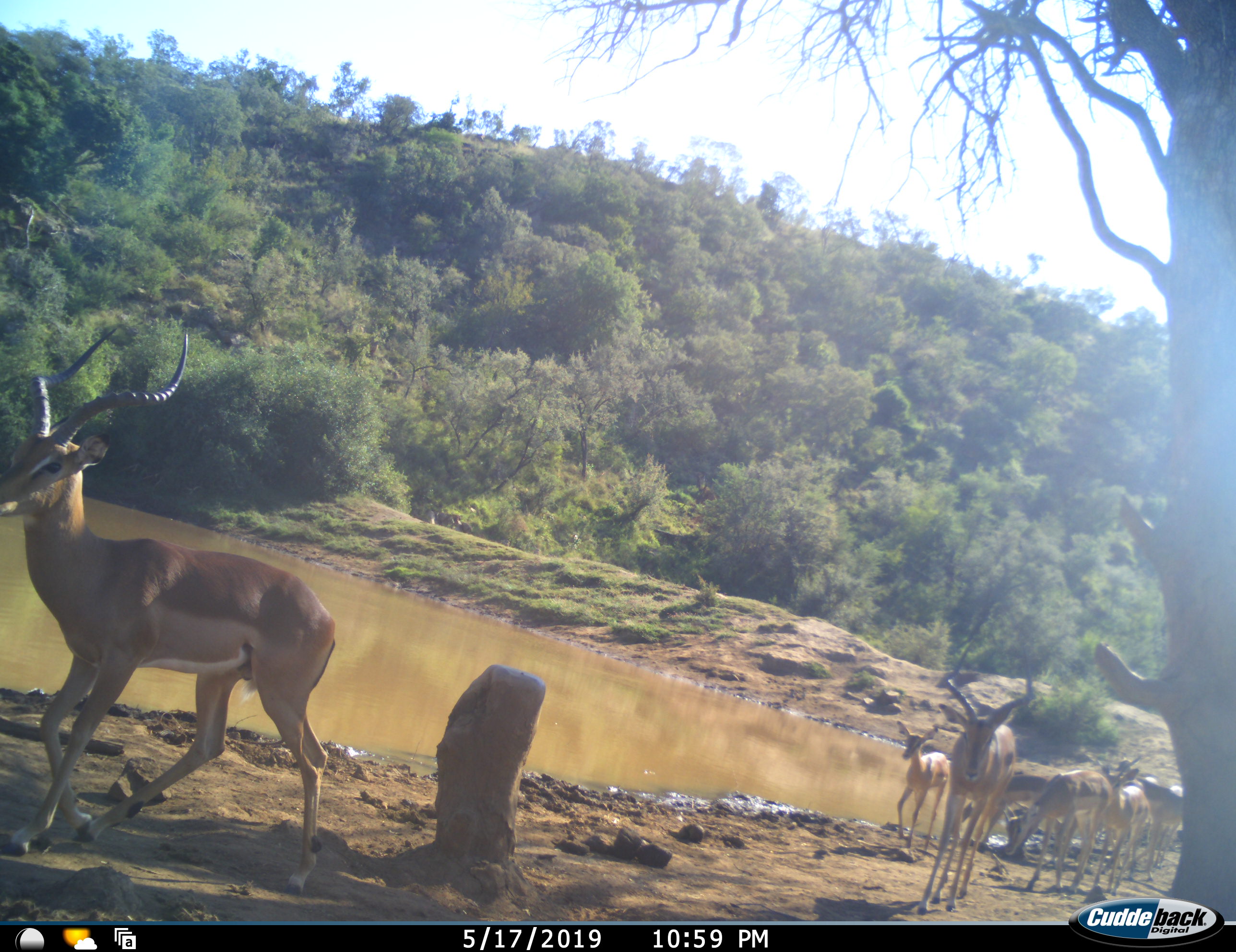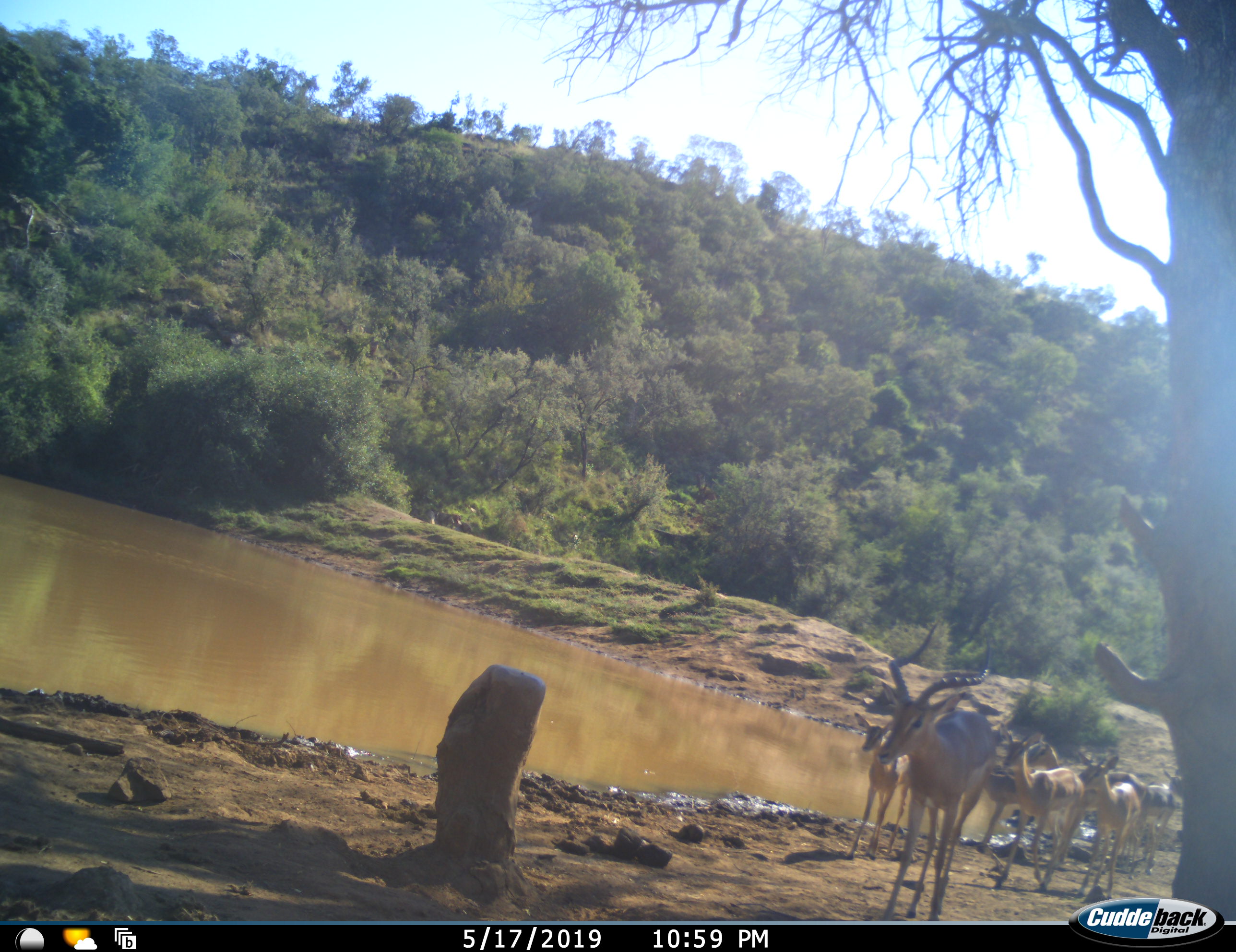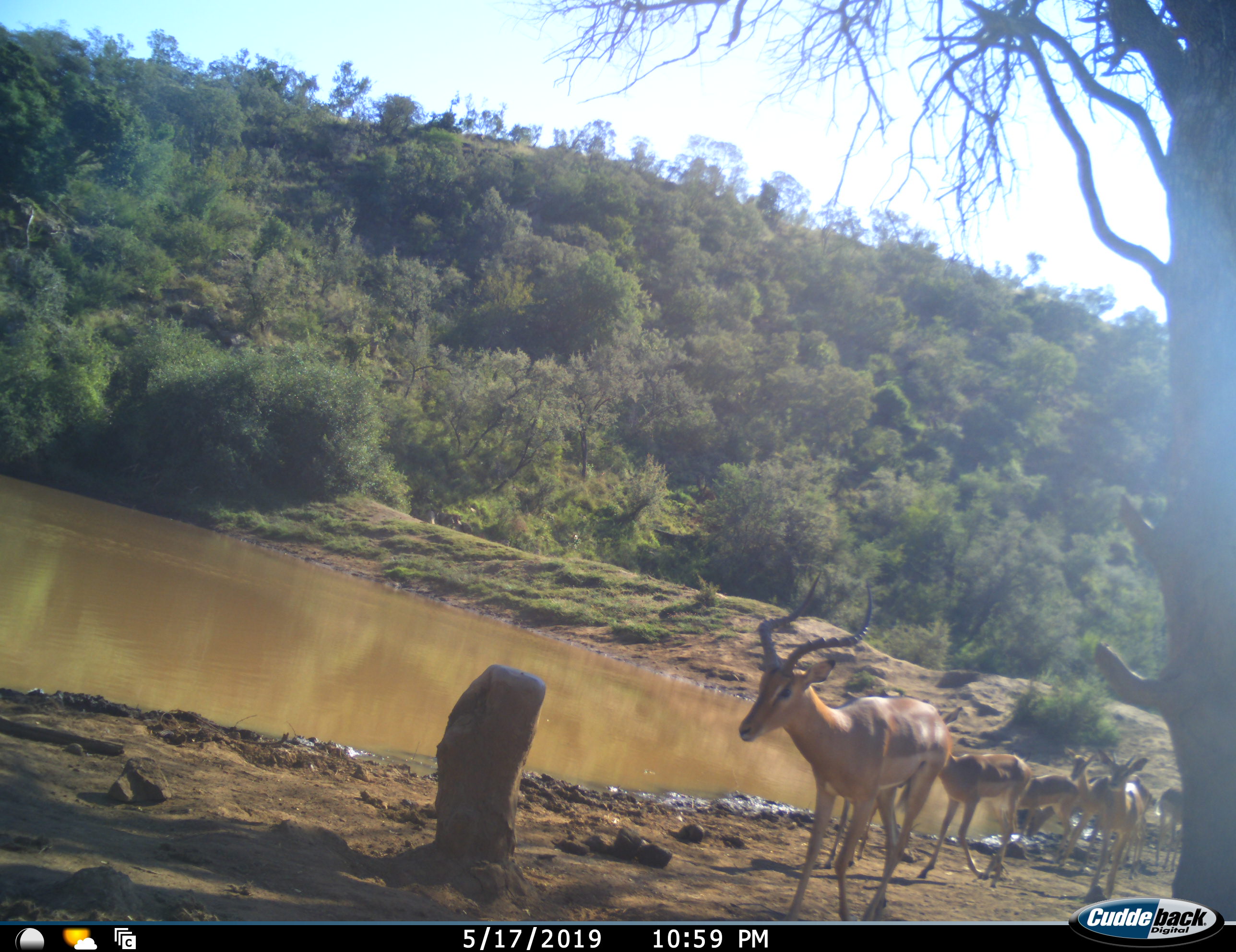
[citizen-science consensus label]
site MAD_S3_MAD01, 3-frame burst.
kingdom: Animalia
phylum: Chordata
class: Mammalia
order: Artiodactyla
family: Bovidae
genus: Aepyceros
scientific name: Aepyceros melampus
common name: impala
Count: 7.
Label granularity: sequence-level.